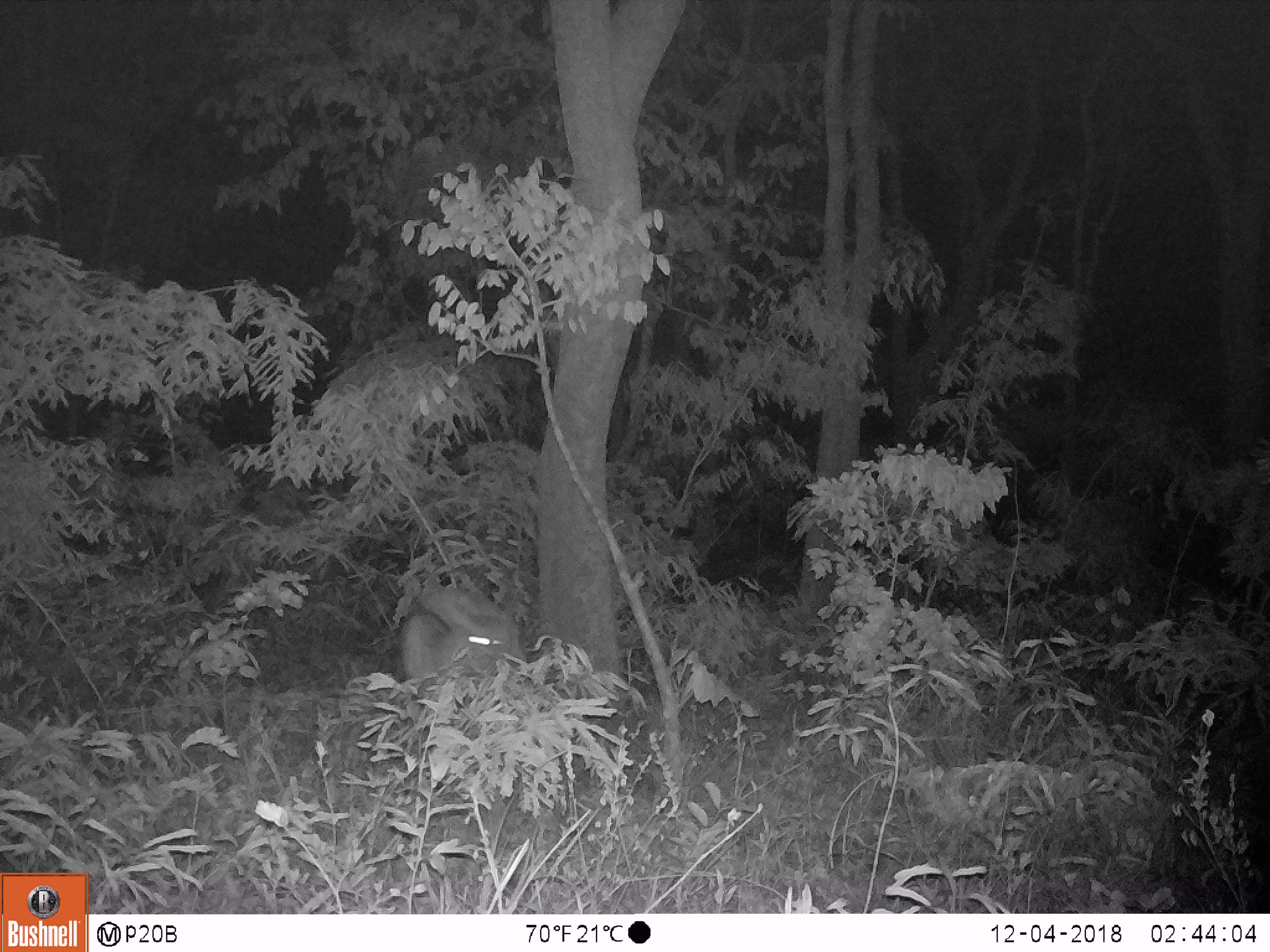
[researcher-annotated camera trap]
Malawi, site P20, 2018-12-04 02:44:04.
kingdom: Animalia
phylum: Chordata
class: Mammalia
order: Artiodactyla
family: Bovidae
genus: Tragelaphus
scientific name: Tragelaphus sylvaticus sylvaticus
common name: cape bushbuck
Cape bushbuck (Tragelaphus sylvaticus sylvaticus), count 1.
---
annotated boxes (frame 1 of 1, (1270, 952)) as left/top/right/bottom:
cape bushbuck: 392/555/532/755